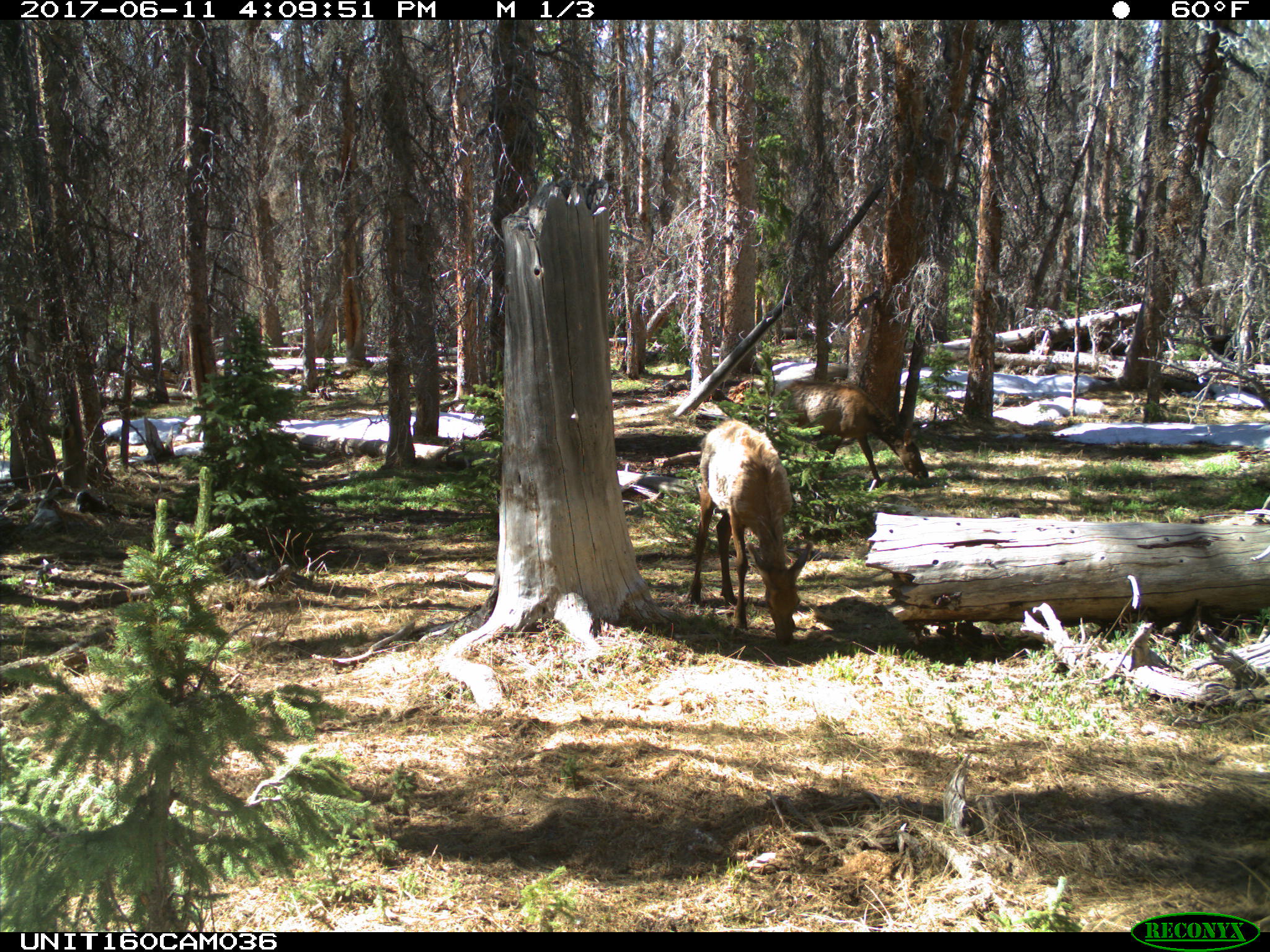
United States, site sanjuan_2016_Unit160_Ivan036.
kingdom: Animalia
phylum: Chordata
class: Mammalia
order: Artiodactyla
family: Cervidae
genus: Cervus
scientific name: Cervus elaphus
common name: red deer